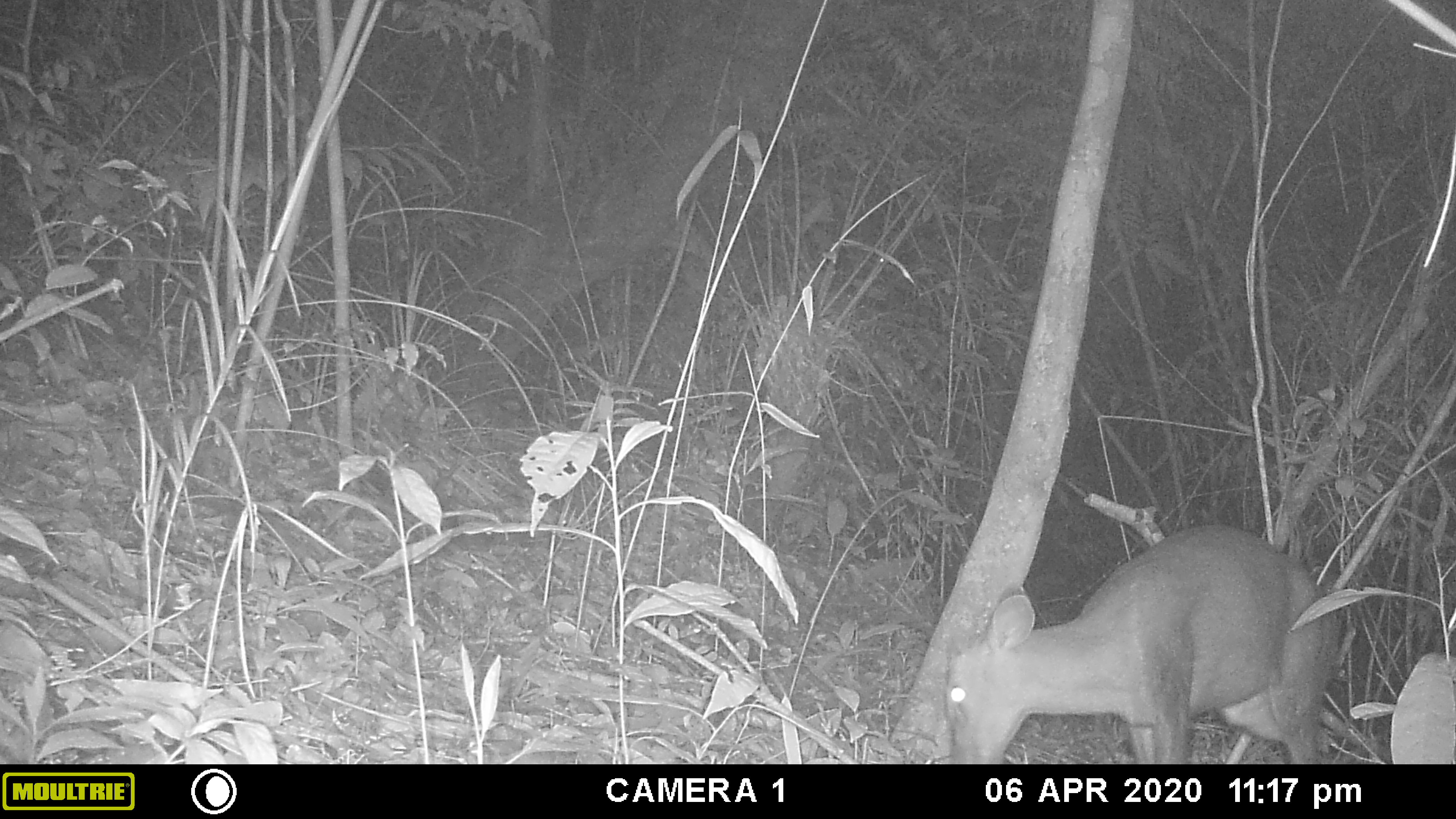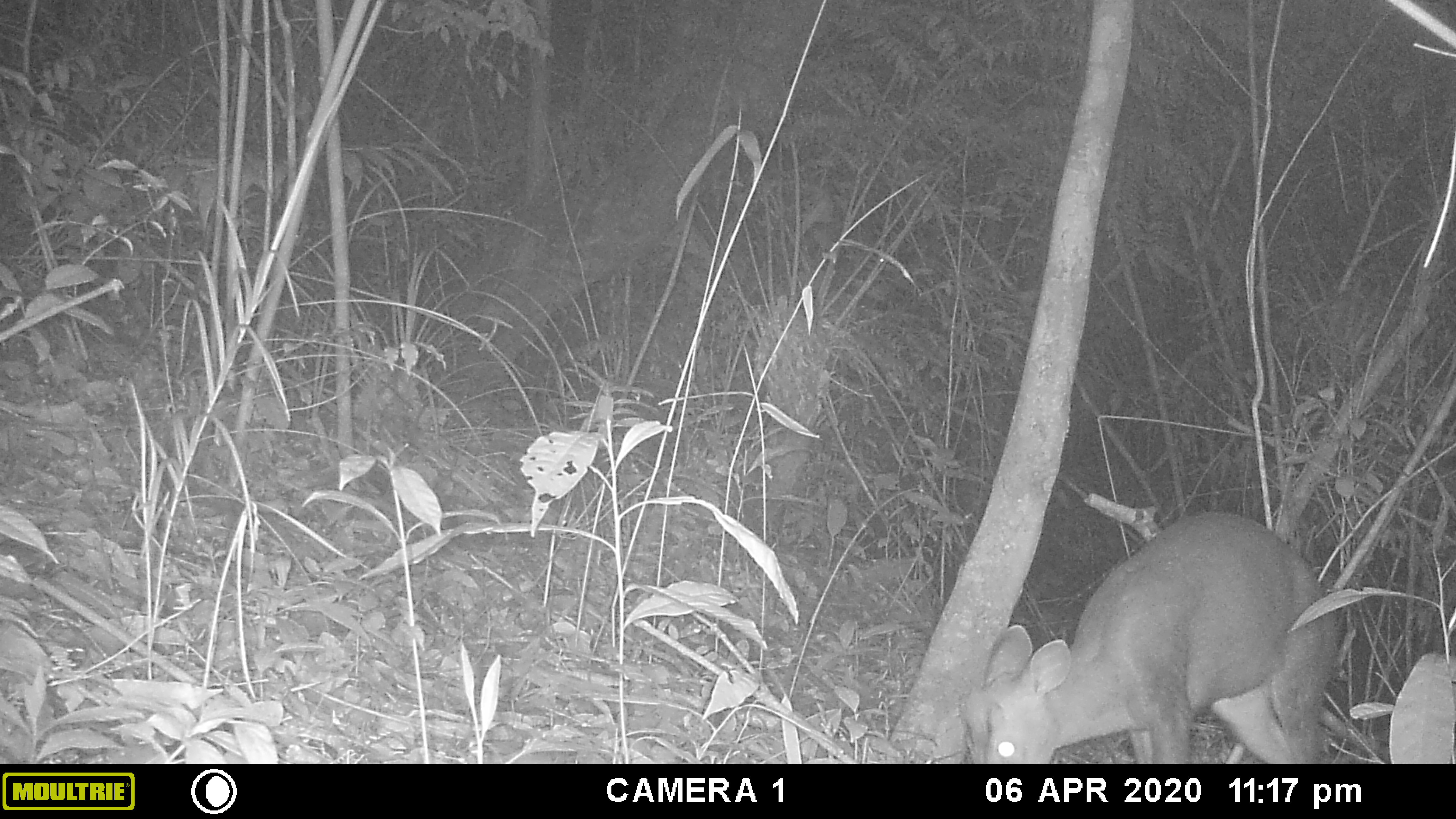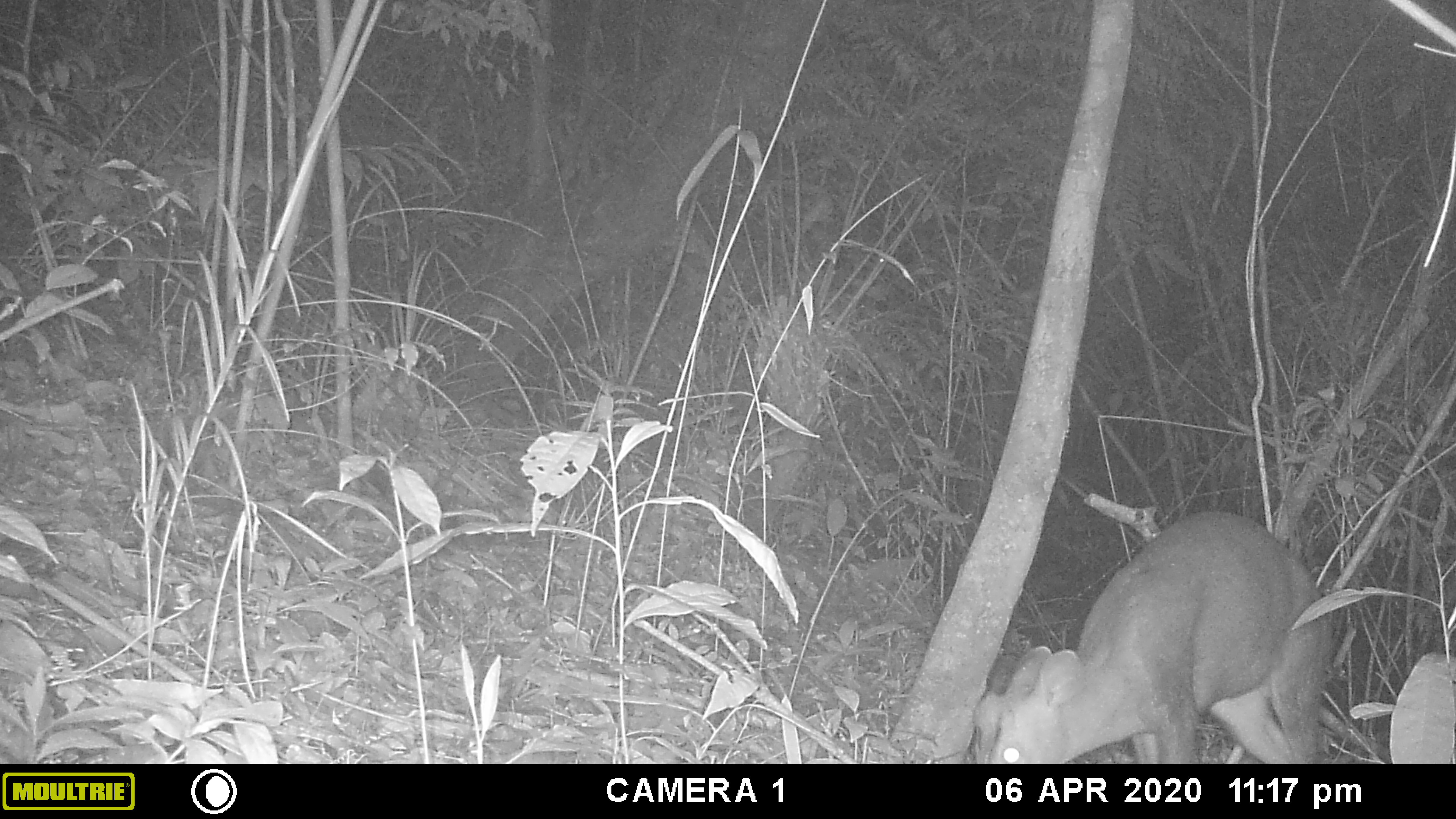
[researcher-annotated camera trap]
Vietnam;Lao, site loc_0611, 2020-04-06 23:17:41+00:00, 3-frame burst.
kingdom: Animalia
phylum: Chordata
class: Mammalia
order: Artiodactyla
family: Cervidae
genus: Muntiacus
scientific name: Muntiacus rooseveltorum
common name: roosevelt's muntjac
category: roosevelts muntjac group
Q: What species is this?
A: Roosevelts muntjac group (roosevelt's muntjac) (Muntiacus rooseveltorum).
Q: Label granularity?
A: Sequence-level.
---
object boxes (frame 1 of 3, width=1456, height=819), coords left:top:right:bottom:
roosevelts muntjac group: 943:524:1342:764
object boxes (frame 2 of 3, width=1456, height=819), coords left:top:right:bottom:
roosevelts muntjac group: 959:508:1336:764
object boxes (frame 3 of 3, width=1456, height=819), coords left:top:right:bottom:
roosevelts muntjac group: 973:509:1332:764